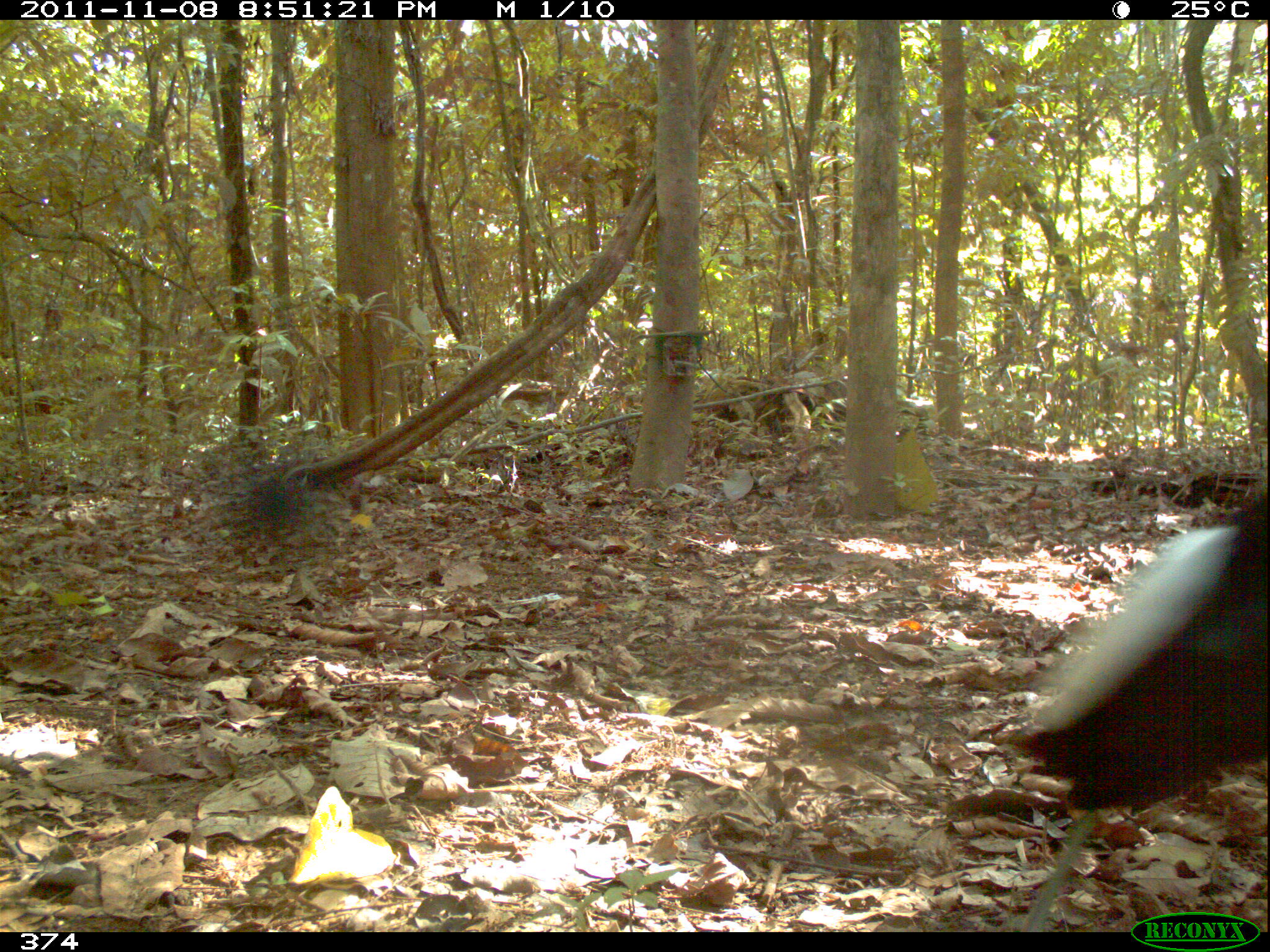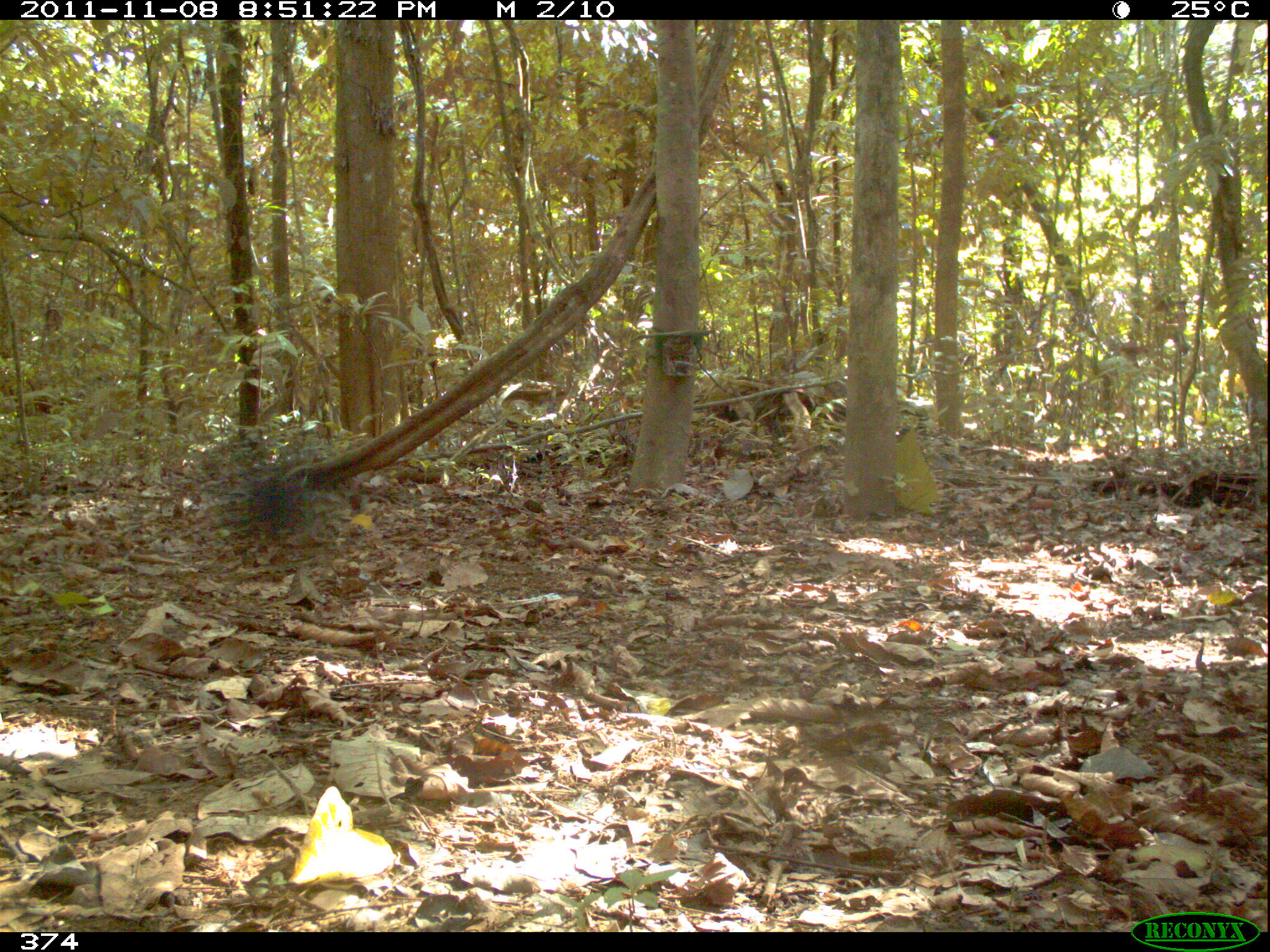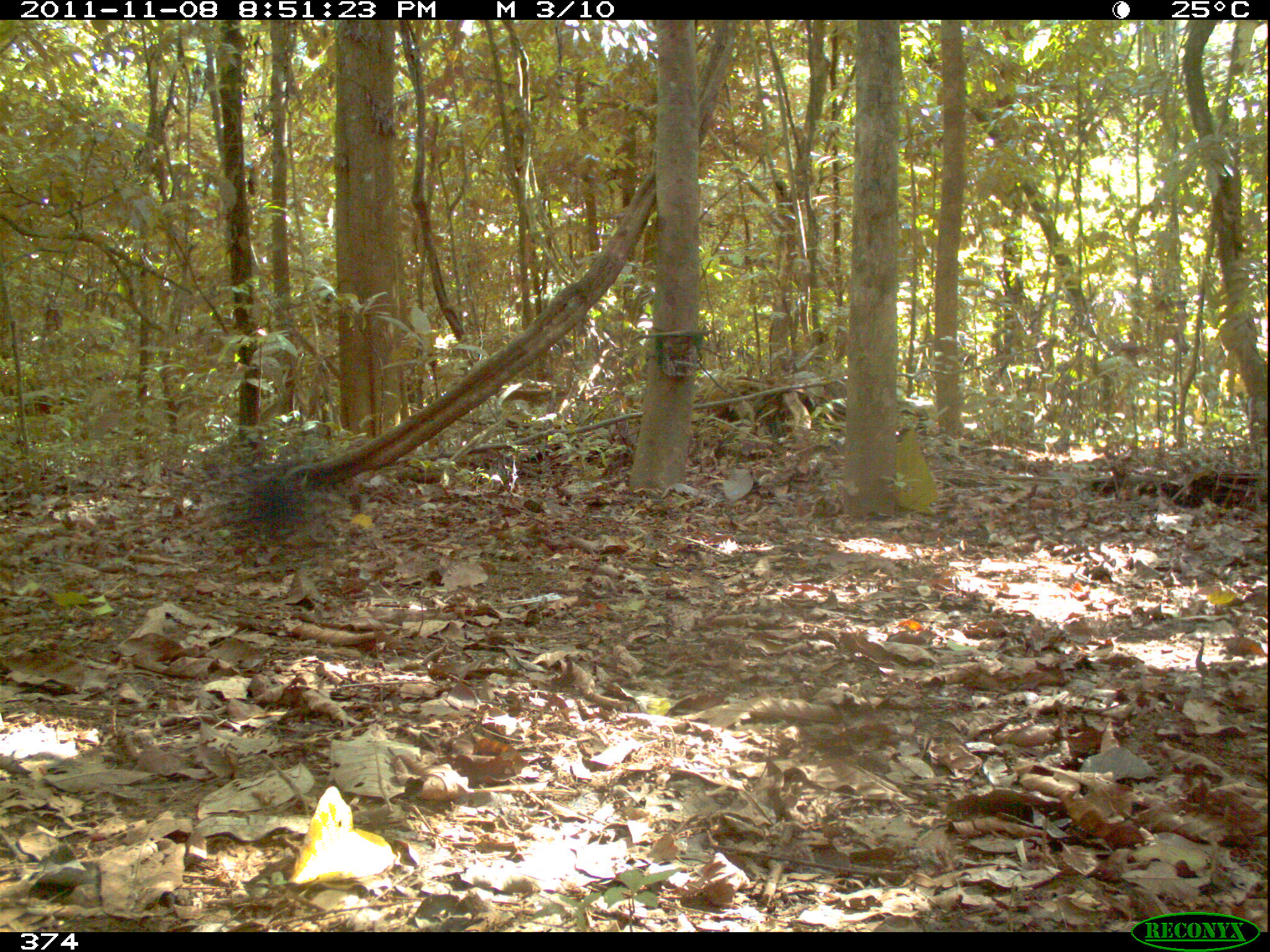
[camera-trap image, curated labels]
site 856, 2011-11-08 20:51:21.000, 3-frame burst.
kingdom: Animalia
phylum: Chordata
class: Aves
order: Gruiformes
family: Psophiidae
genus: Psophia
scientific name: Psophia leucoptera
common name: pale-winged trumpeter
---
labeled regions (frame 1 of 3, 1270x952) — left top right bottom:
psophia leucoptera: 1005 484 1270 814